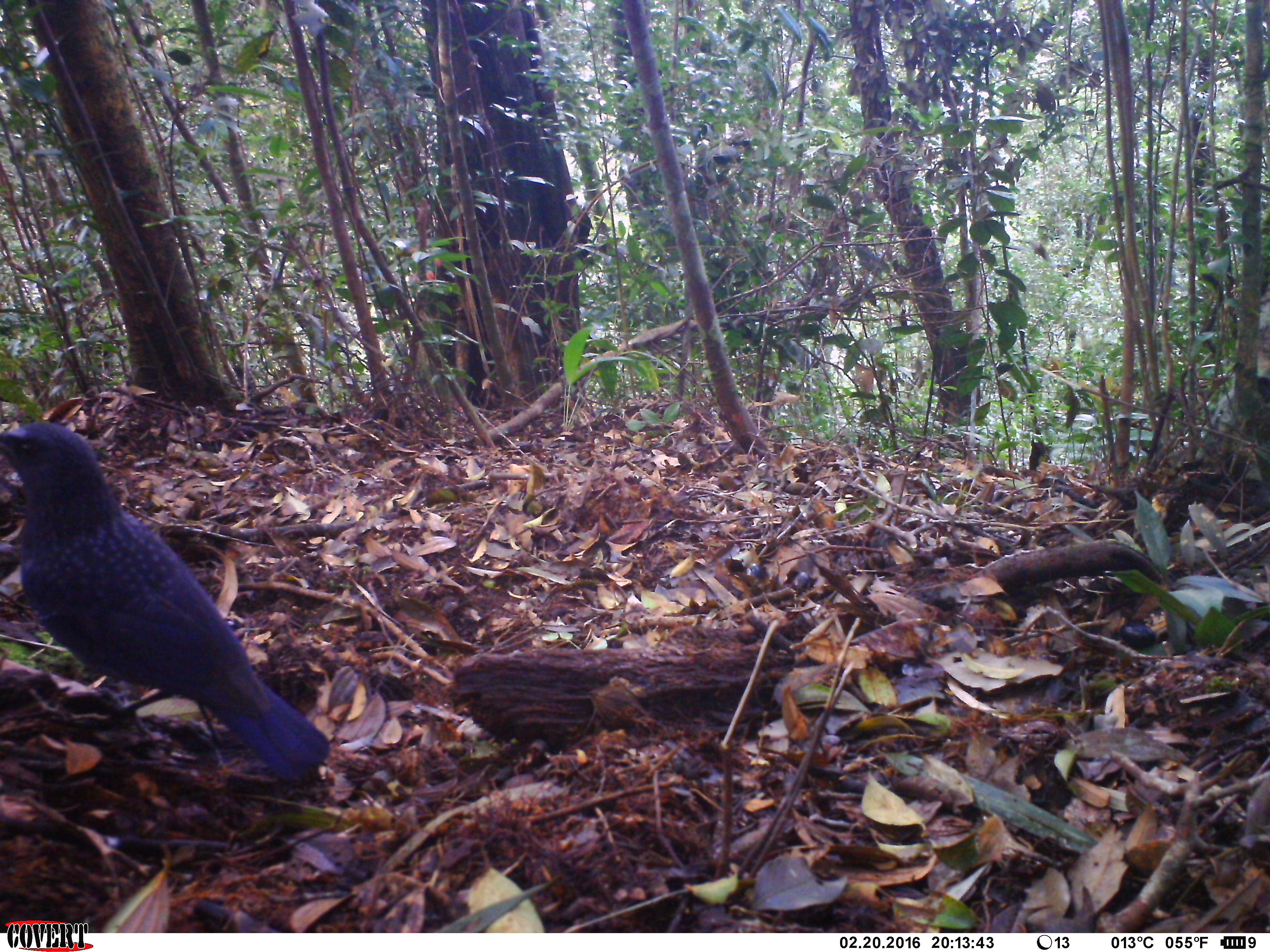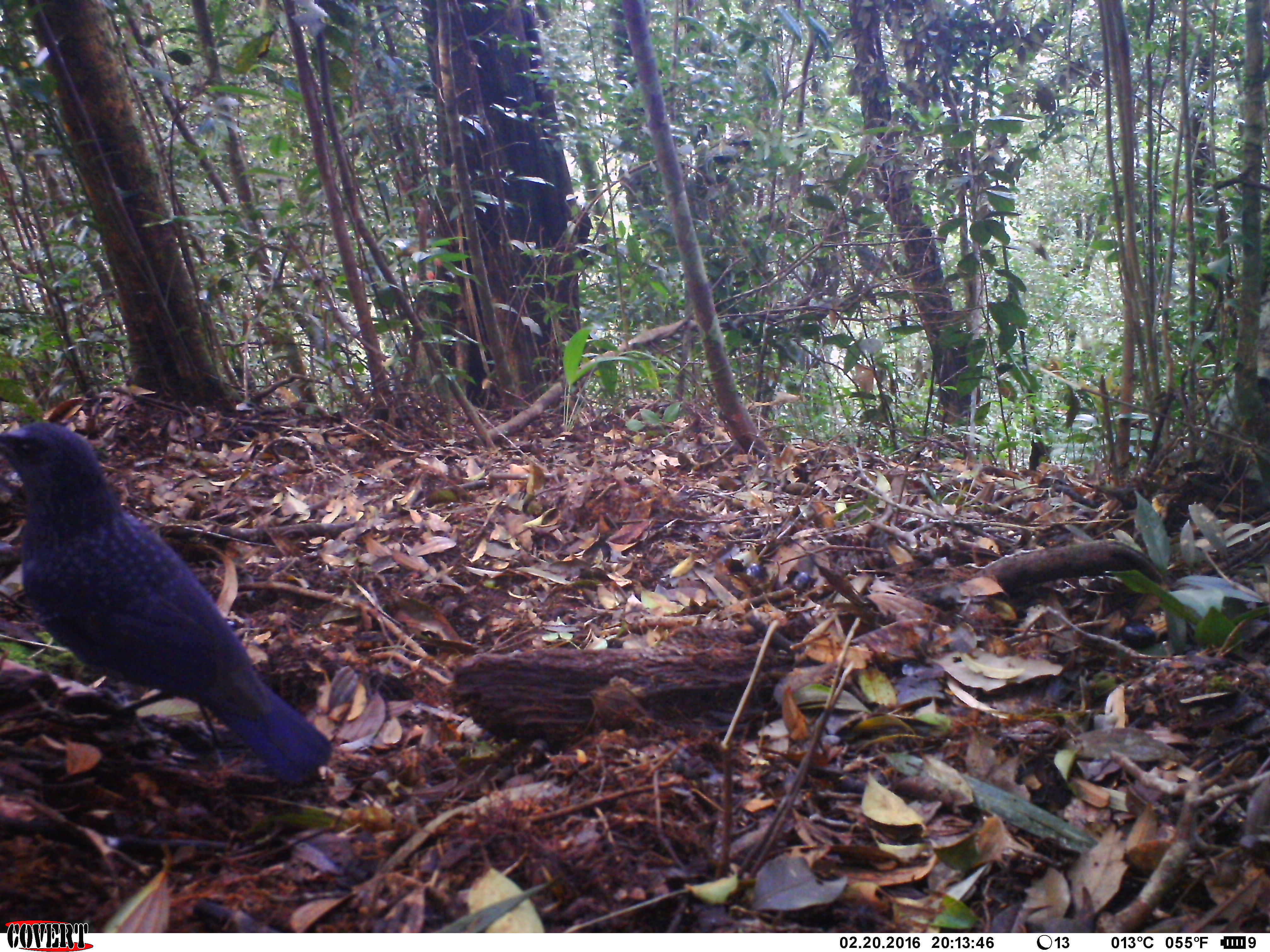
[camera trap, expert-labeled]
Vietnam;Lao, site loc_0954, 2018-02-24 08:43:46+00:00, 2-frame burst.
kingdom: Animalia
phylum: Chordata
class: Aves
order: Passeriformes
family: Muscicapidae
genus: Myophonus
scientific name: Myophonus caeruleus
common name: blue whistling thrush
Blue whistling thrush (Myophonus caeruleus). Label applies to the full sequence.